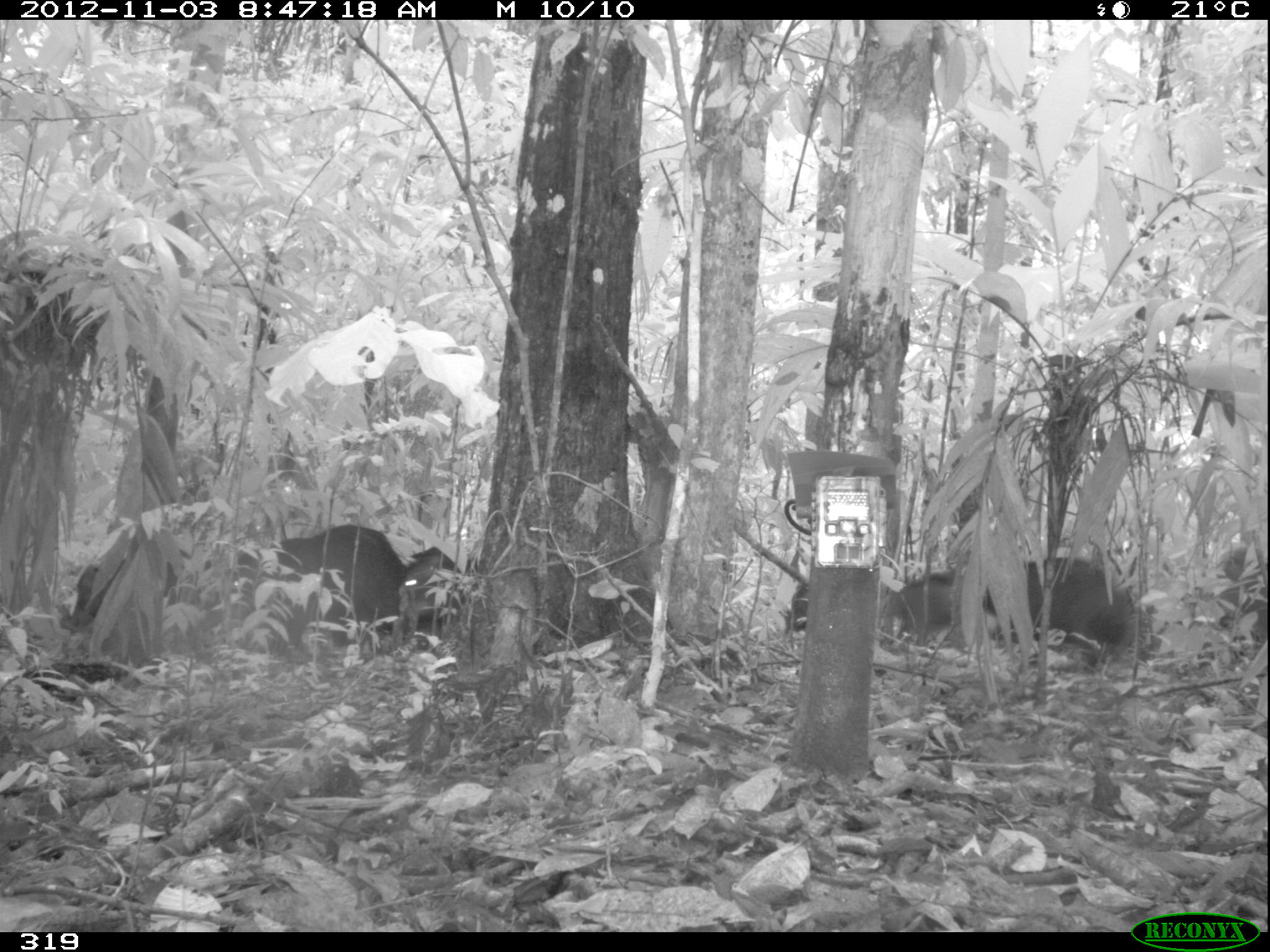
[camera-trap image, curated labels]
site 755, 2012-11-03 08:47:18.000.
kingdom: Animalia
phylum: Chordata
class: Mammalia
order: Artiodactyla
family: Tayassuidae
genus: Tayassu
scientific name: Tayassu pecari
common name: white-lipped peccary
Tayassu pecari (white-lipped peccary).